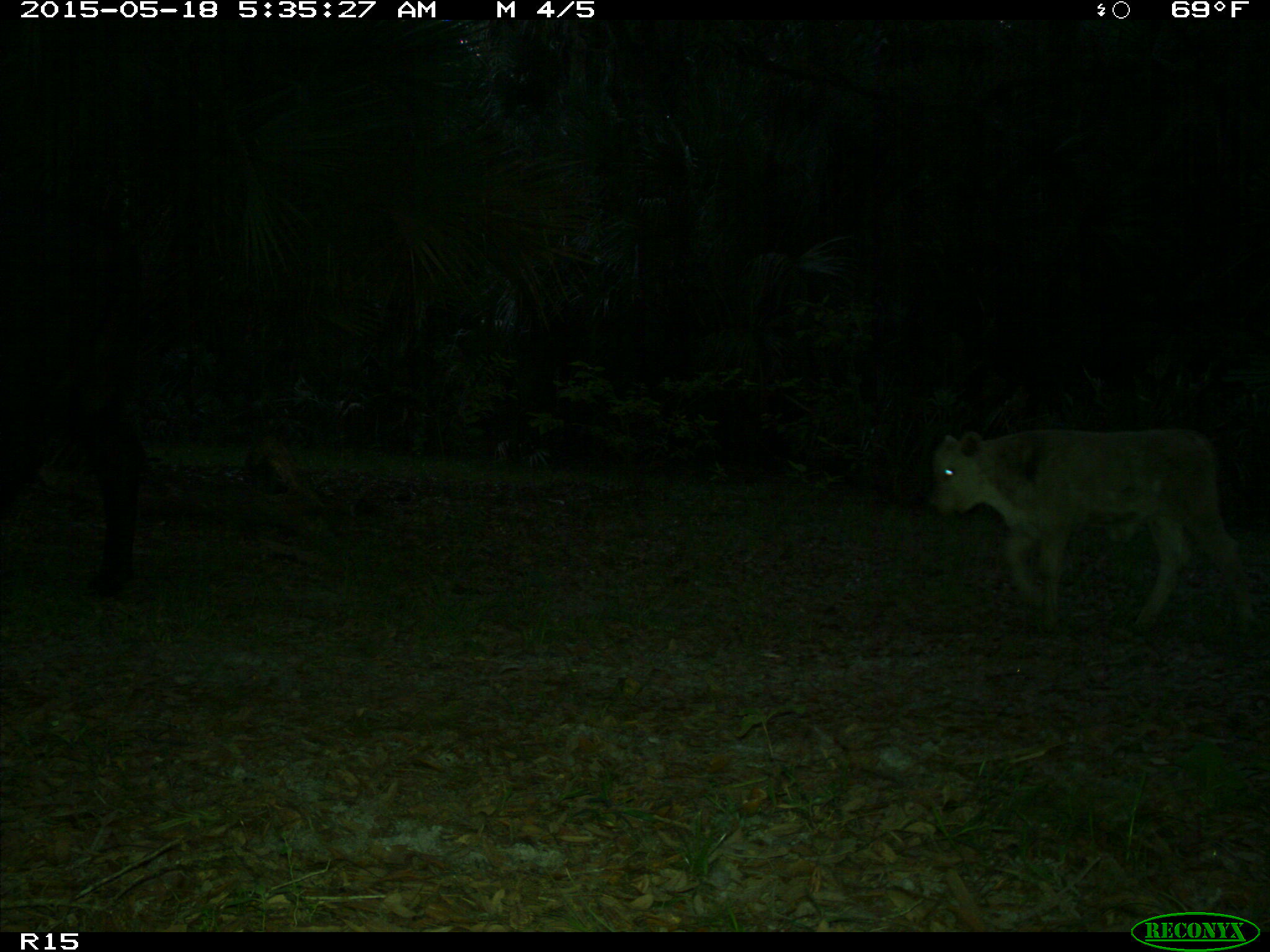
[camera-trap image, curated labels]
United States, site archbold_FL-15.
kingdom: Animalia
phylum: Chordata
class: Mammalia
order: Artiodactyla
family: Bovidae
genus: Bos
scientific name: Bos taurus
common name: domestic cow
Bos taurus (domestic cow).